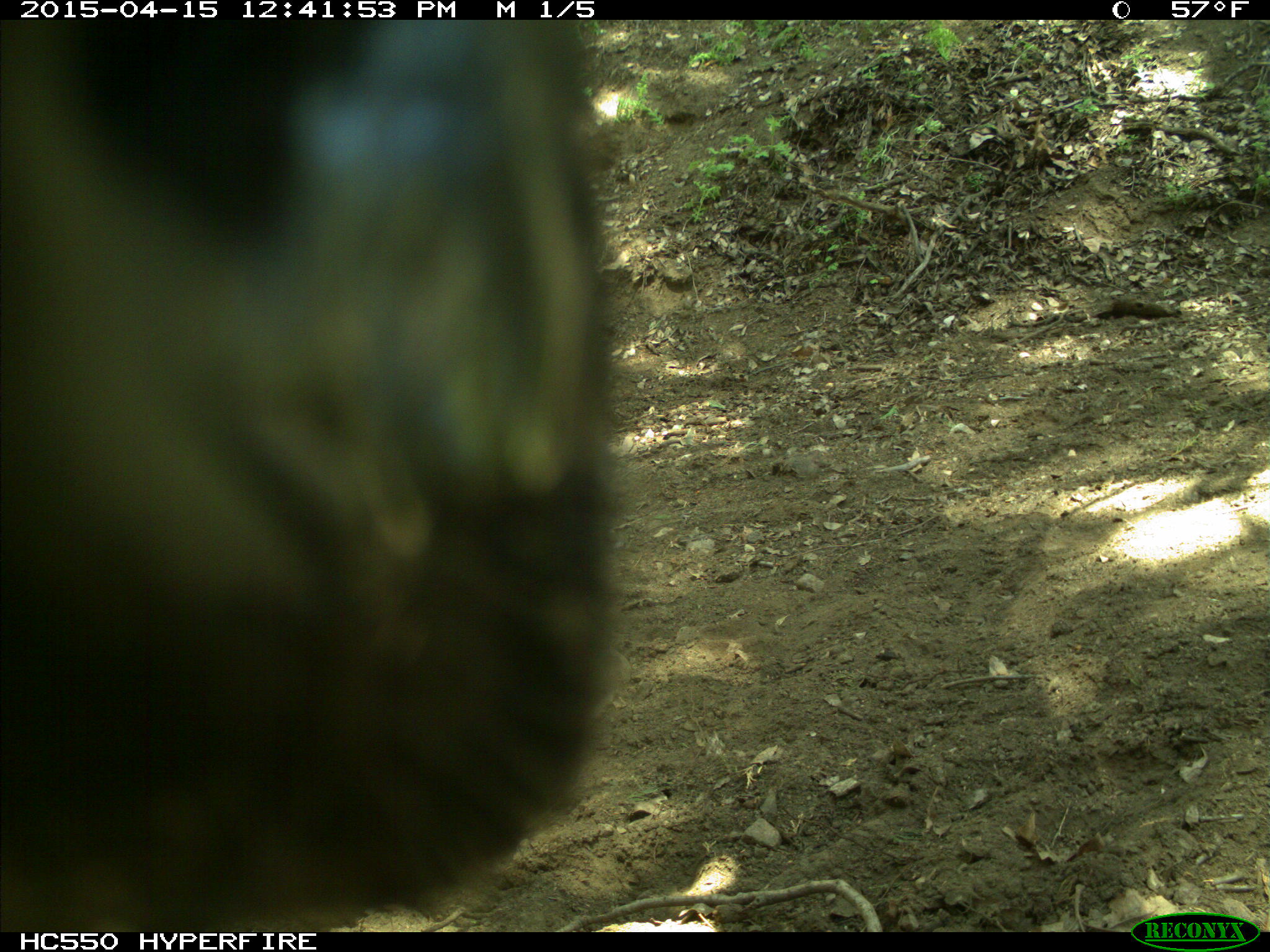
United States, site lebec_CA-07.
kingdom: Animalia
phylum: Chordata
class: Mammalia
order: Artiodactyla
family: Bovidae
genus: Bos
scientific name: Bos taurus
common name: domestic cow